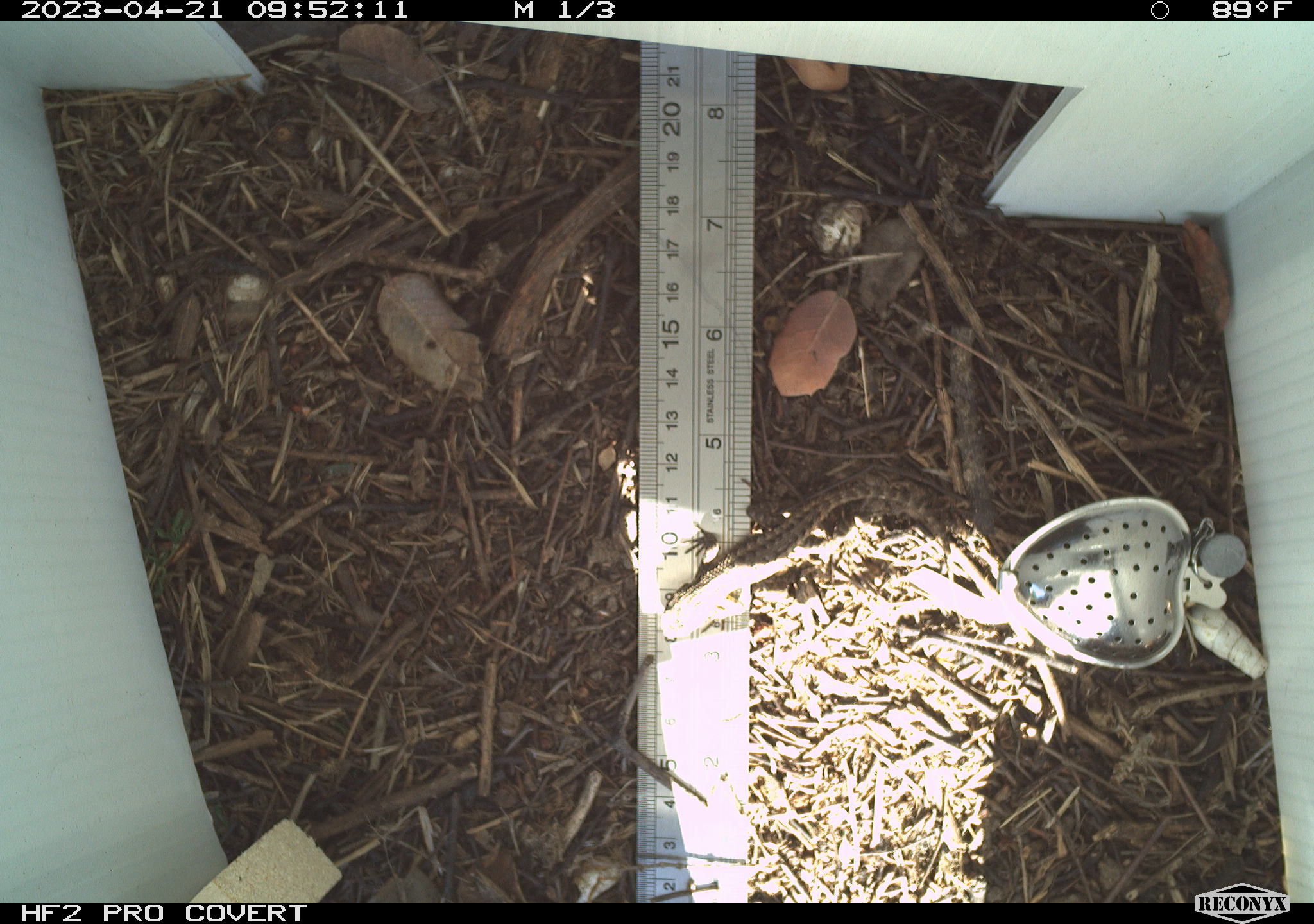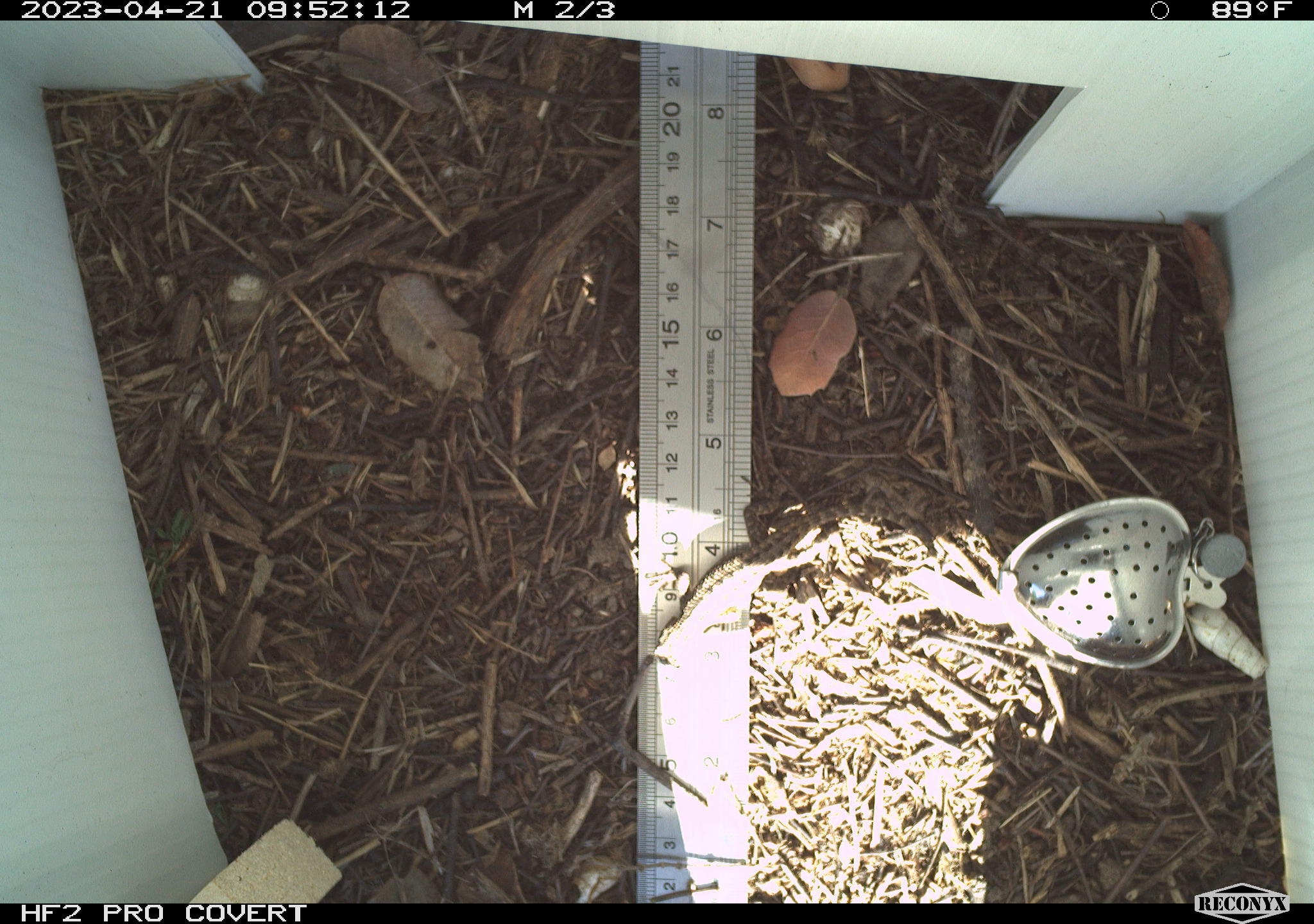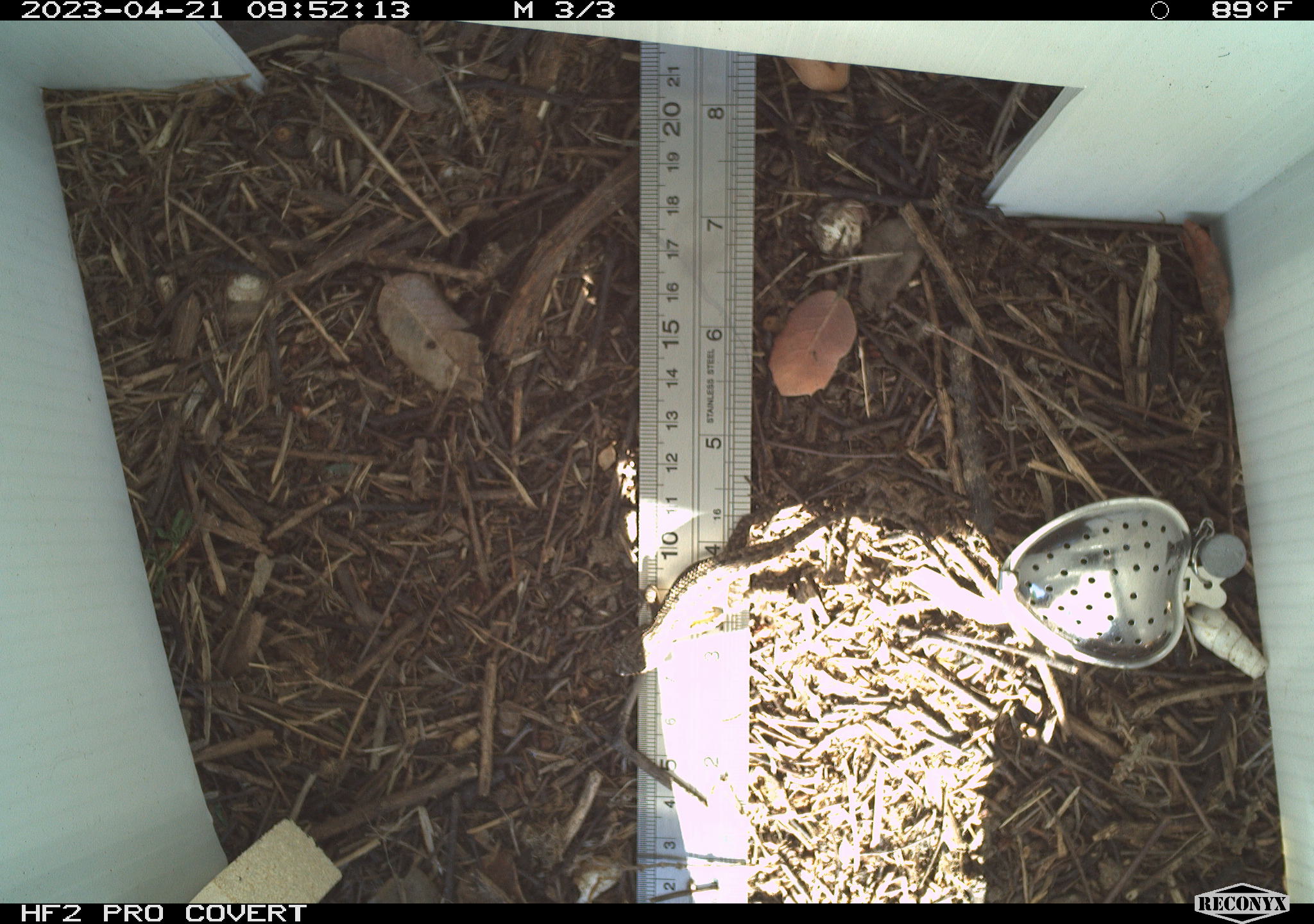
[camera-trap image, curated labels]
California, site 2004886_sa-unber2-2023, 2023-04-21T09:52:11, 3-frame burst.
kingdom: Animalia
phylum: Chordata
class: Reptilia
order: Squamata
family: Phrynosomatidae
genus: Sceloporus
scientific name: Sceloporus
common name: spiny lizards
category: sceloporus species